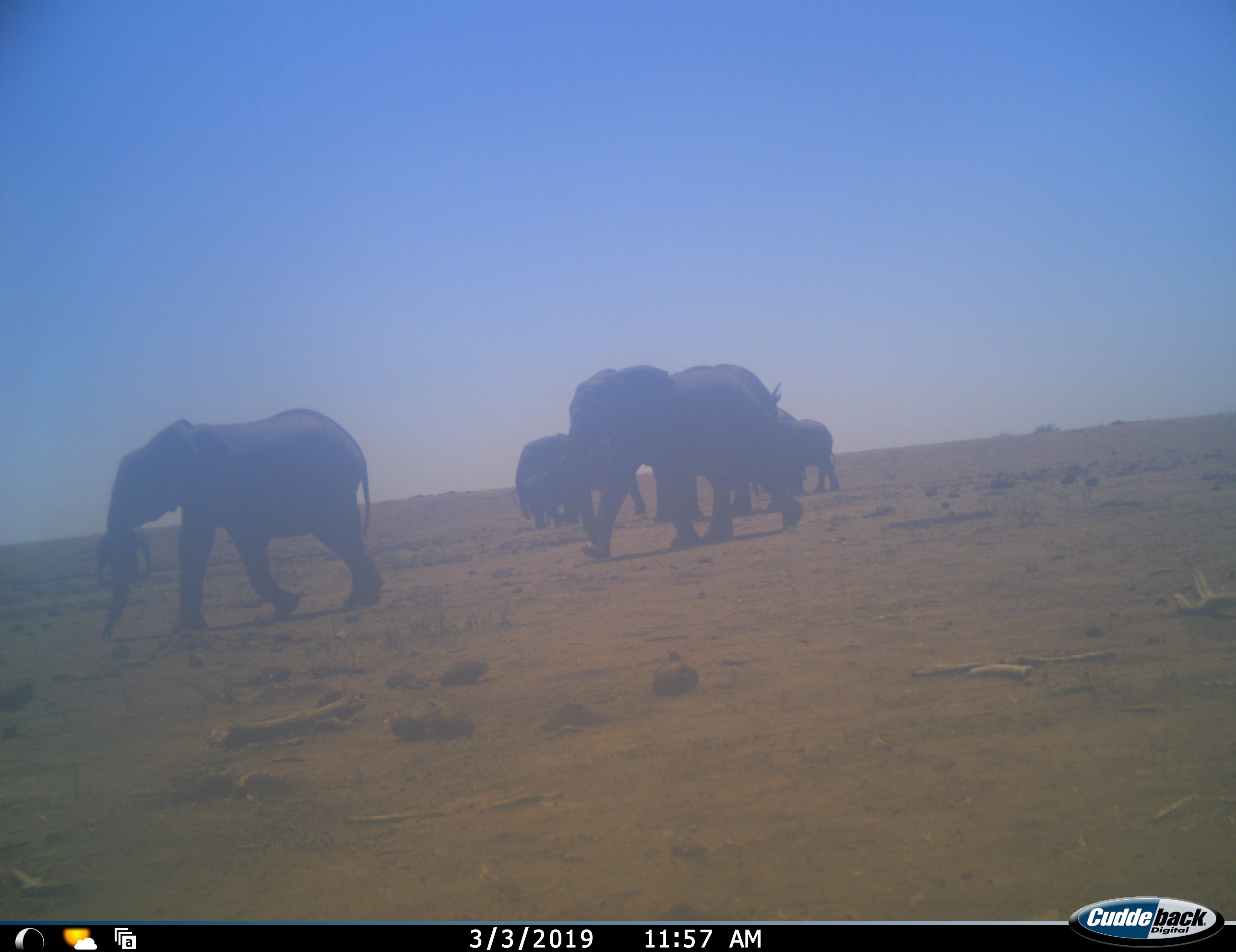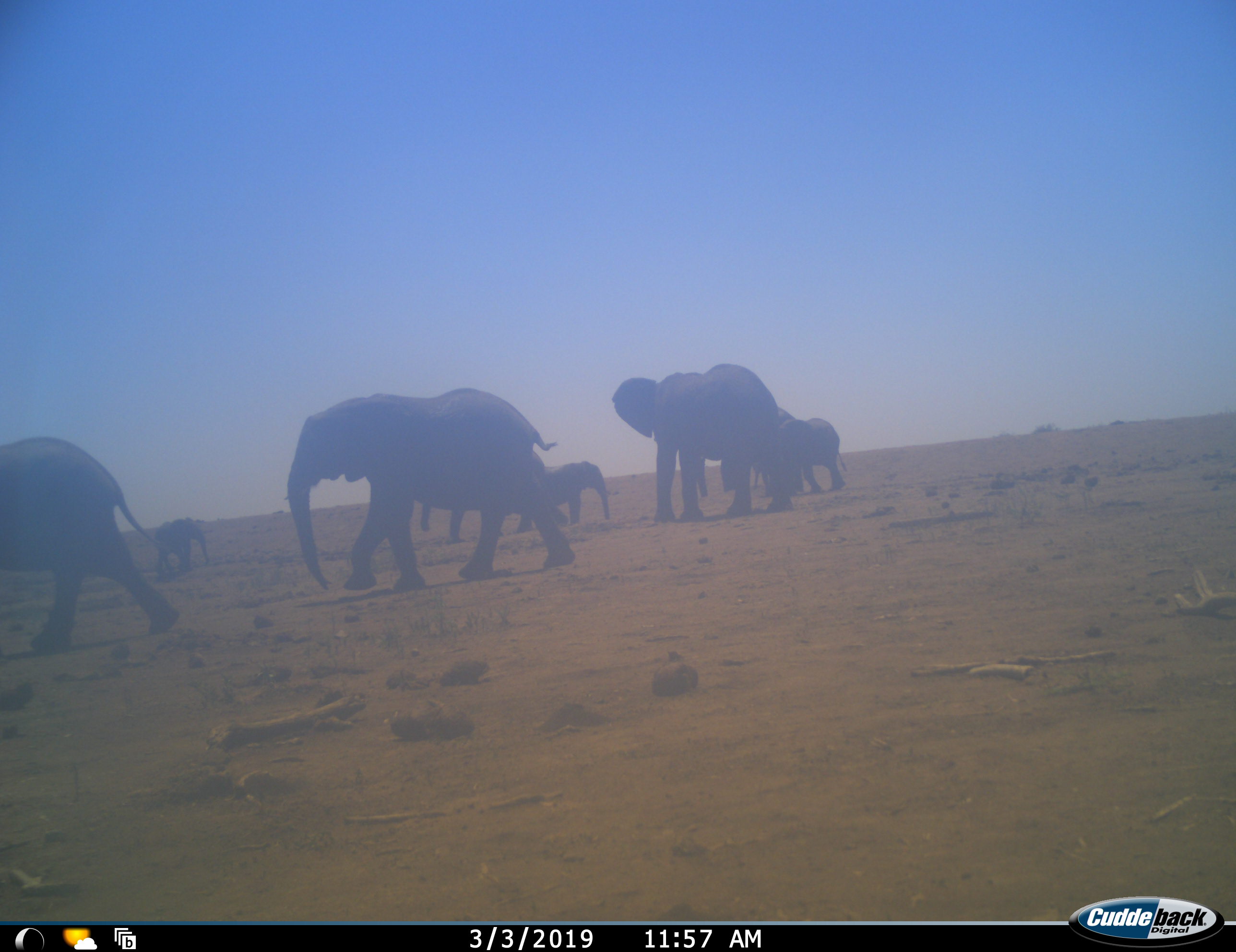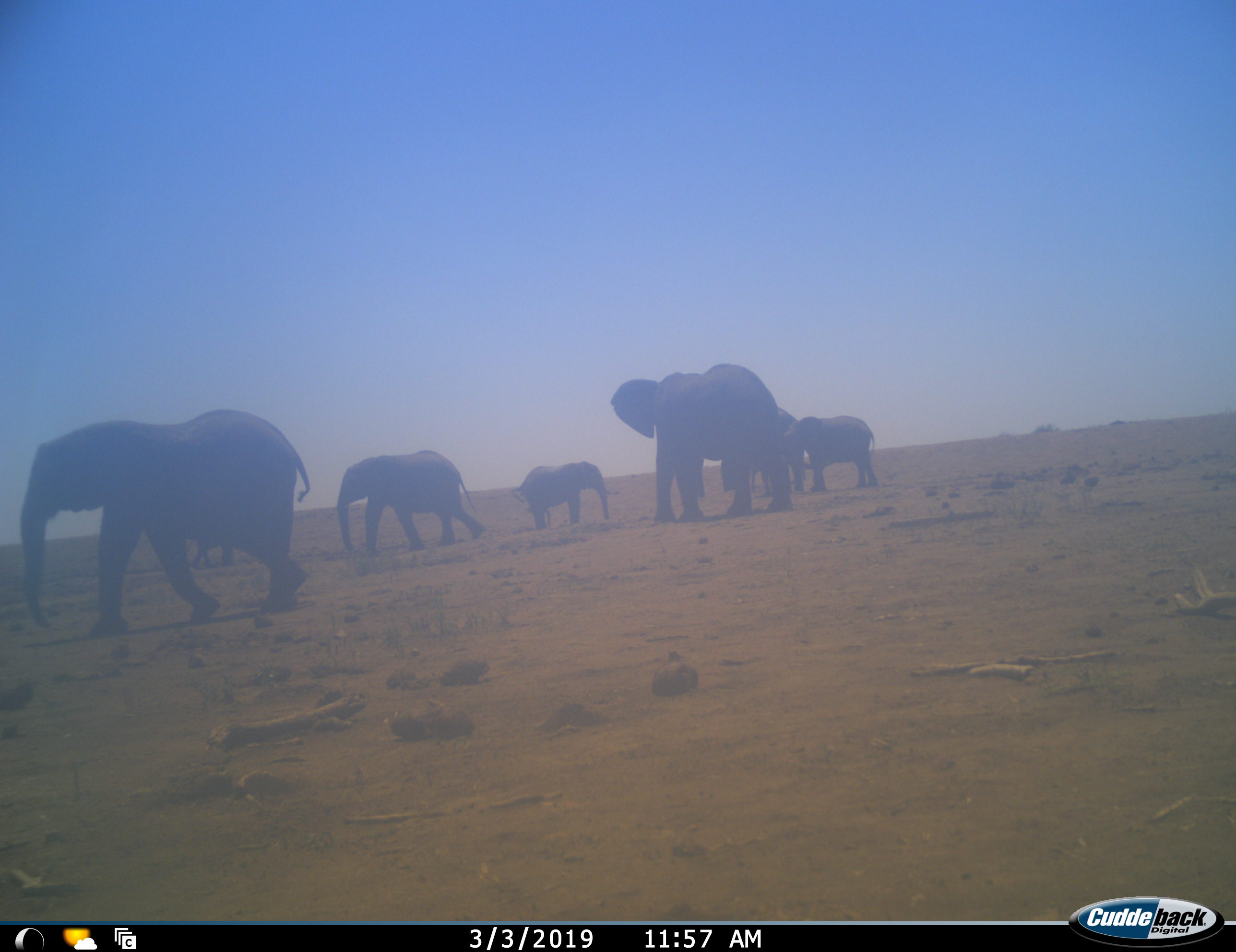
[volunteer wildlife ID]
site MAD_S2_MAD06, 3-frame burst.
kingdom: Animalia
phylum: Chordata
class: Mammalia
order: Proboscidea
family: Elephantidae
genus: Loxodonta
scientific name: Loxodonta africana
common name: african bush elephant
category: elephant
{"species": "elephant (african bush elephant) (Loxodonta africana)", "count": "8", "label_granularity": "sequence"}